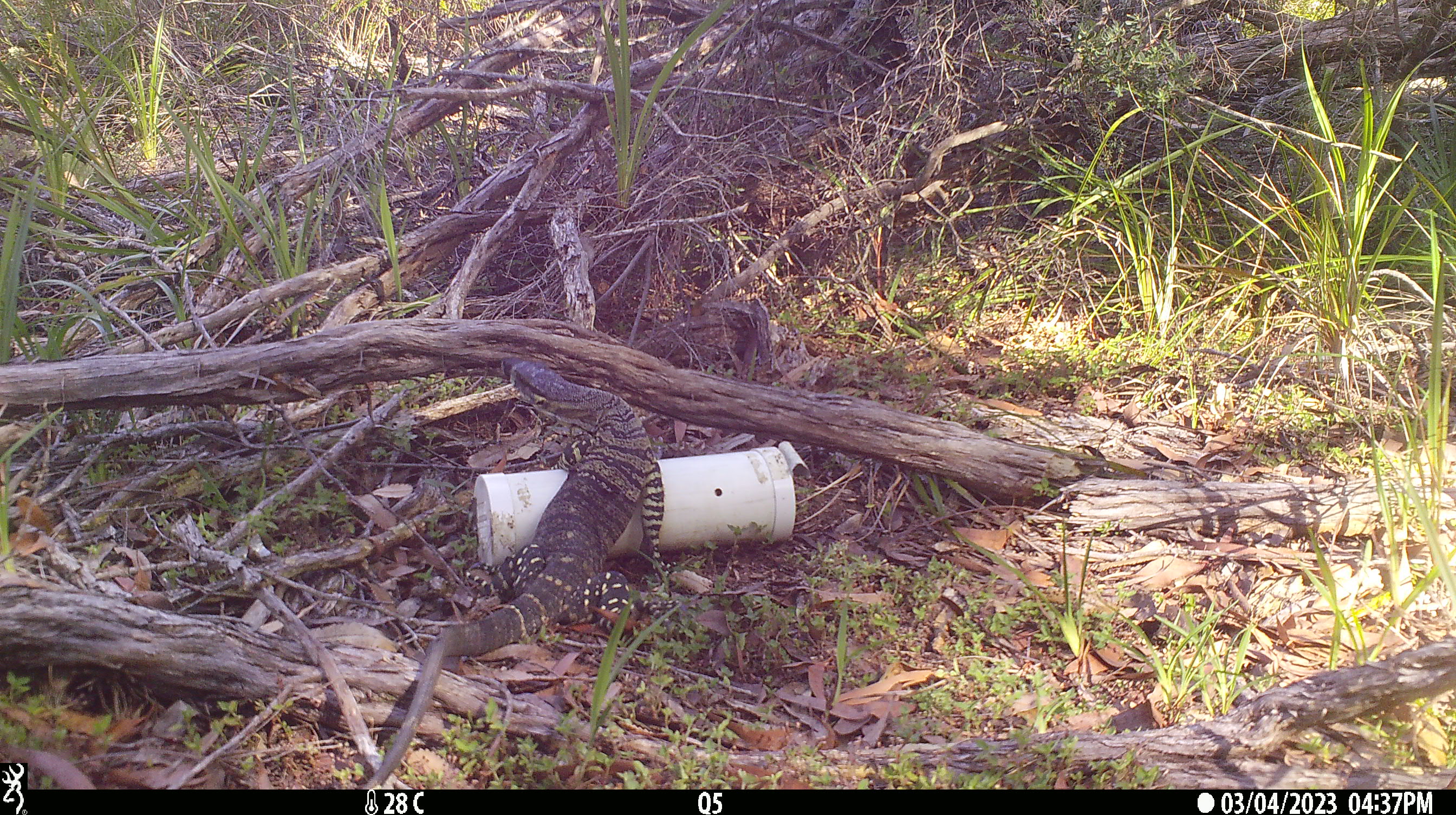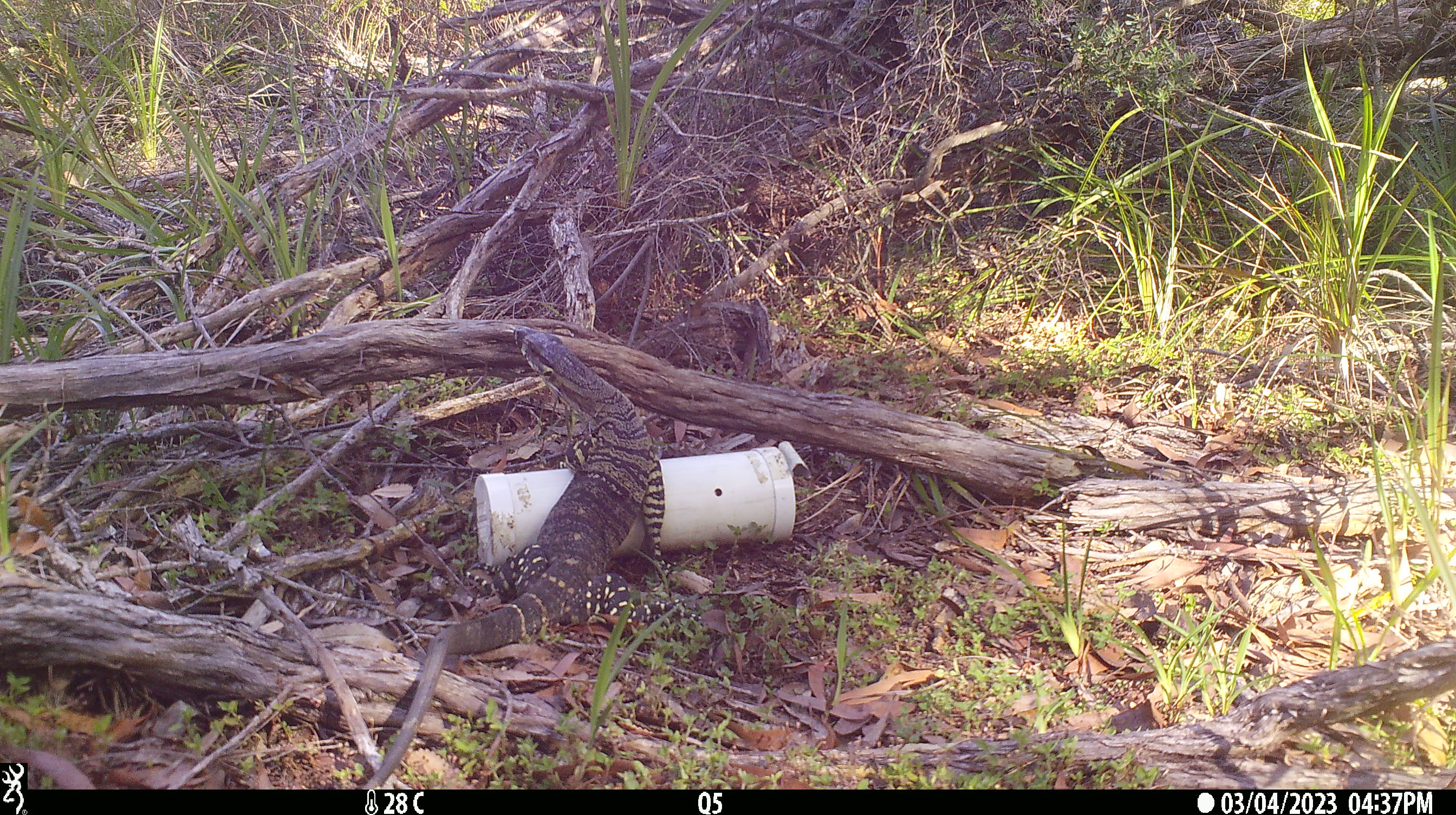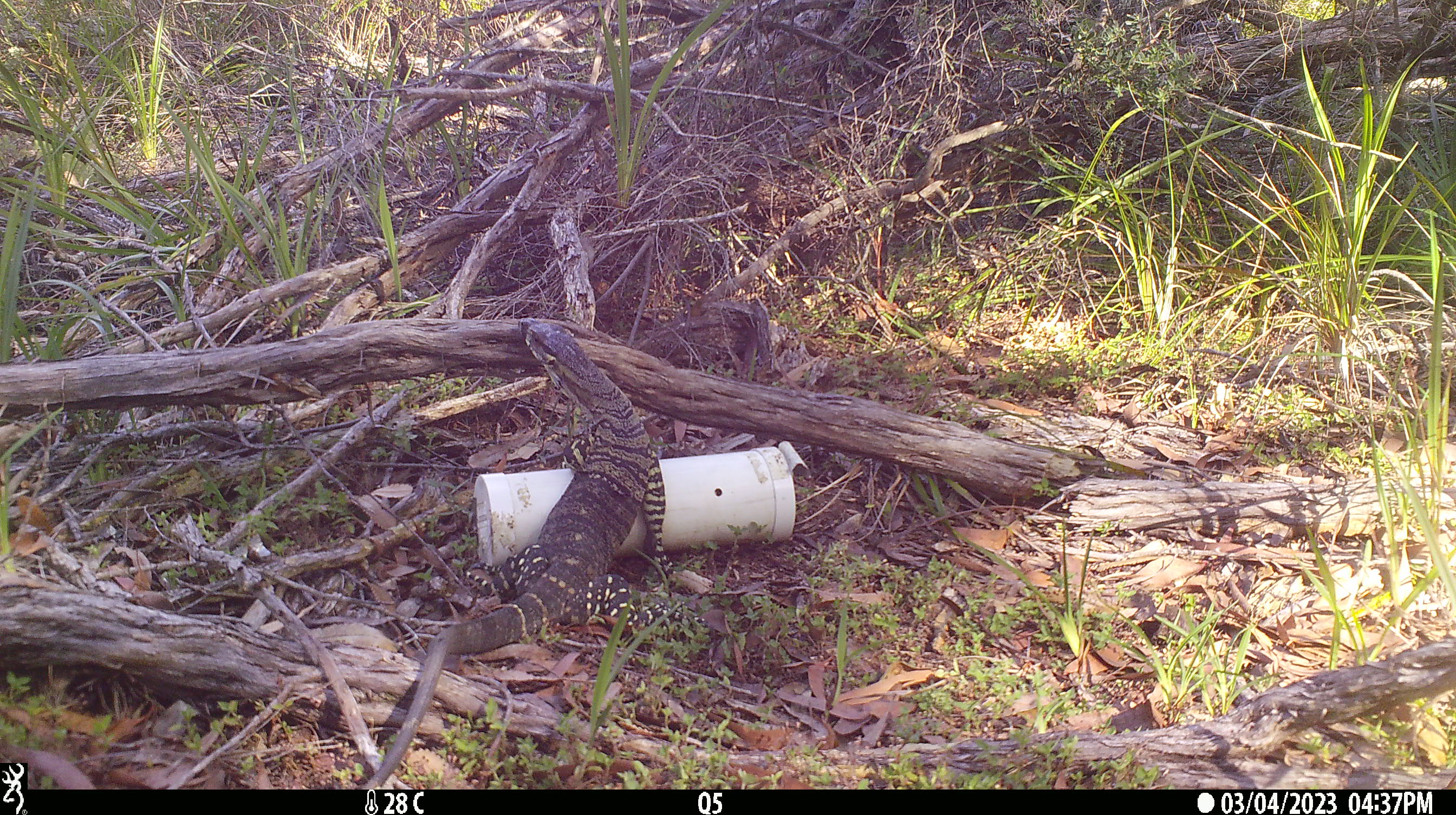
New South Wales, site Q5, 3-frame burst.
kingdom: Animalia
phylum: Chordata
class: Reptilia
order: Squamata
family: Varanidae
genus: Varanus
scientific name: Varanus varius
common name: lace monitor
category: goanna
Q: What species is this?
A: Goanna (lace monitor) (Varanus varius).